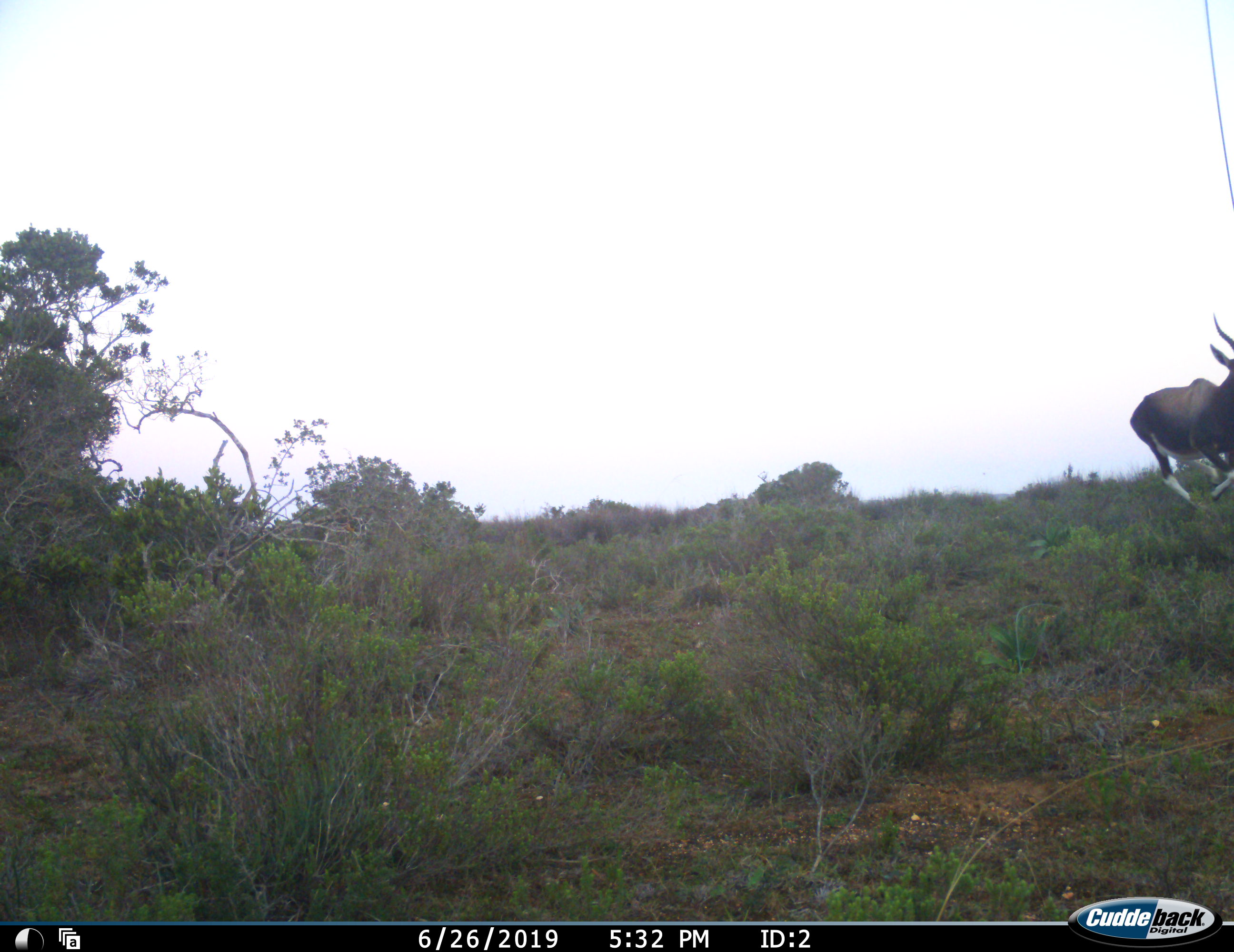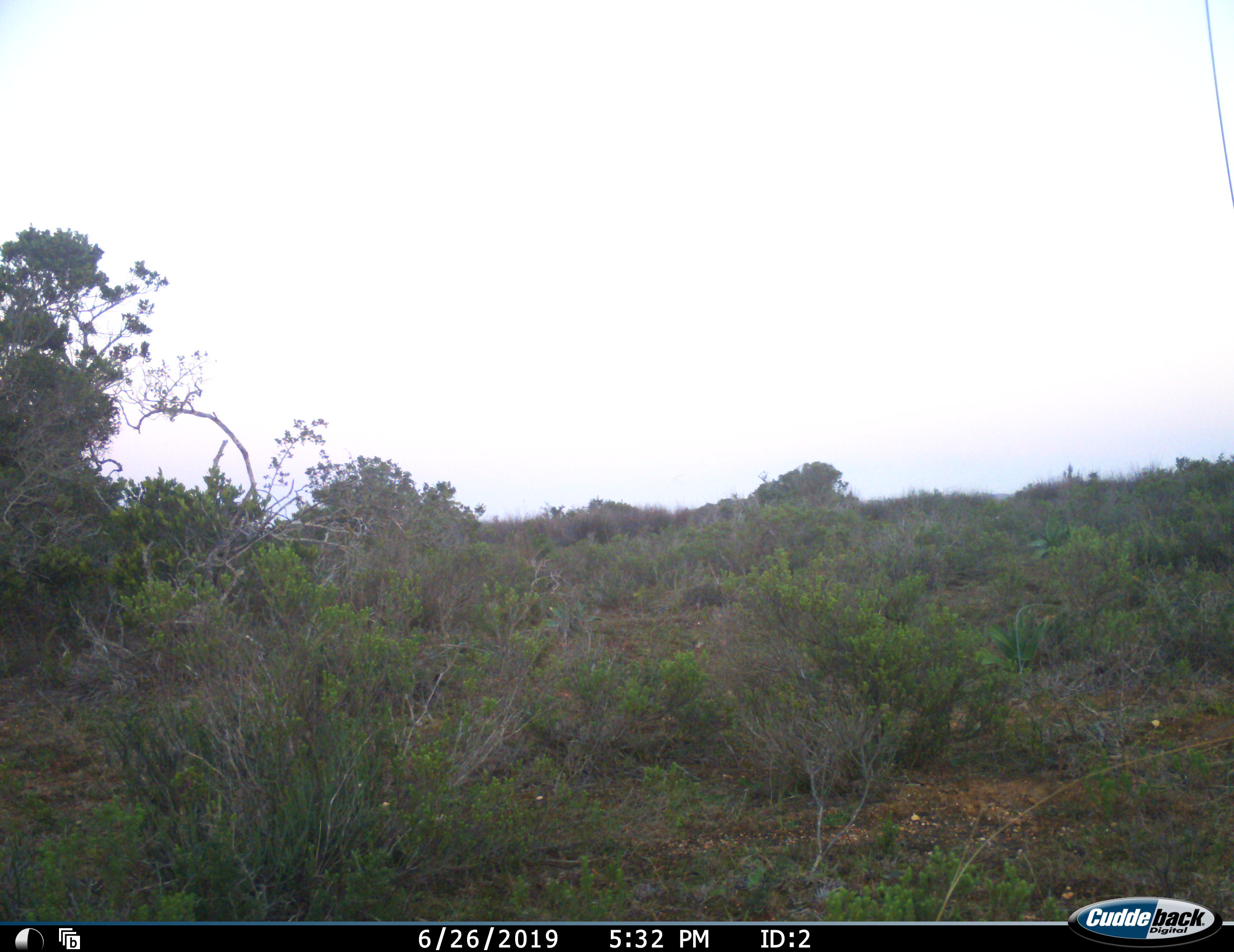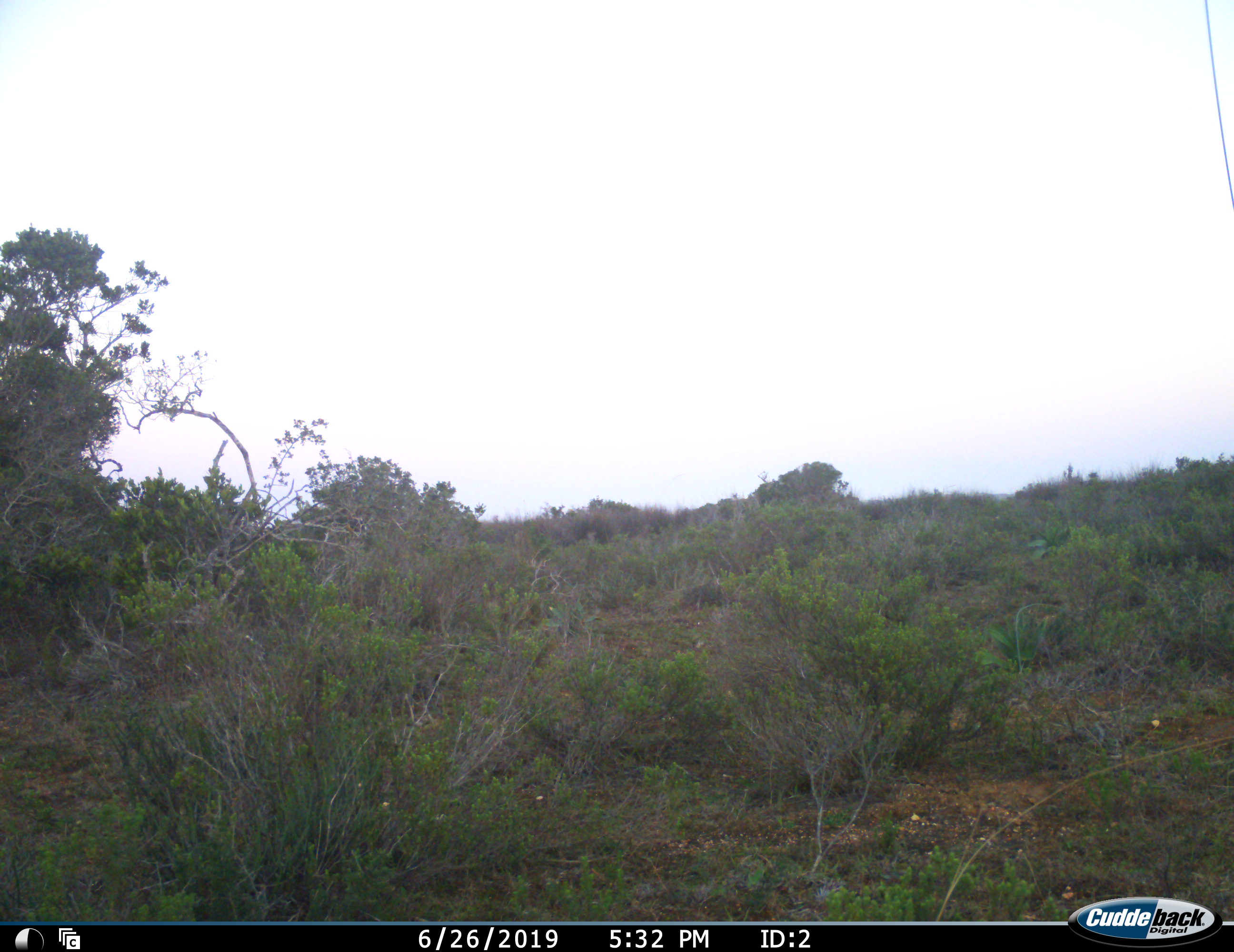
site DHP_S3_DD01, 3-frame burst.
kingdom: Animalia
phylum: Chordata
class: Mammalia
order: Artiodactyla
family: Bovidae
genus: Damaliscus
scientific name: Damaliscus pygargus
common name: bontebok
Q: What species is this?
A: Bontebok (Damaliscus pygargus).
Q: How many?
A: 1.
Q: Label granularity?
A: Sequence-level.